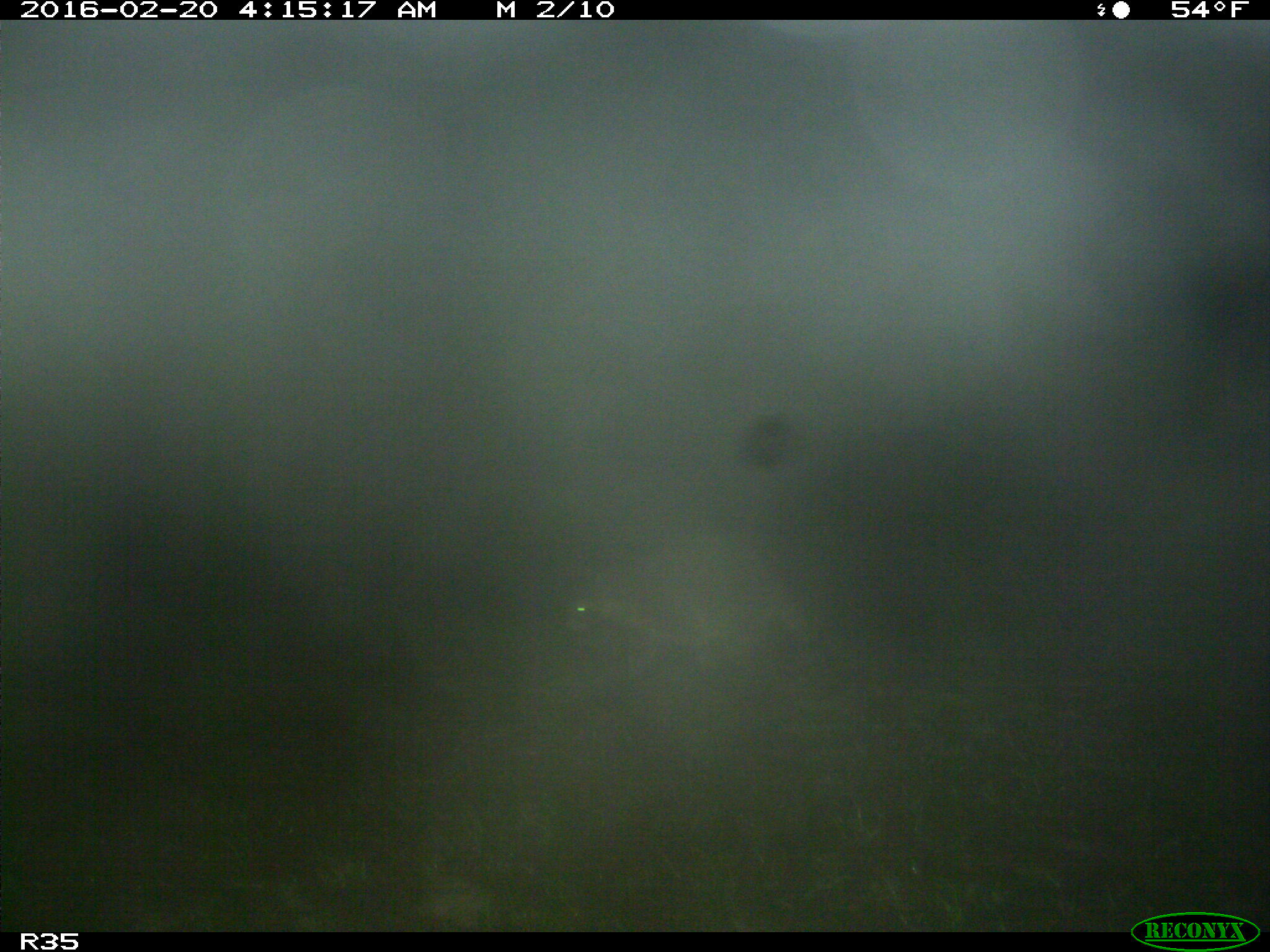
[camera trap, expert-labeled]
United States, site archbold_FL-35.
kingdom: Animalia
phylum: Chordata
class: Mammalia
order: Carnivora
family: Procyonidae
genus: Procyon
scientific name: Procyon lotor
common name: common raccoon